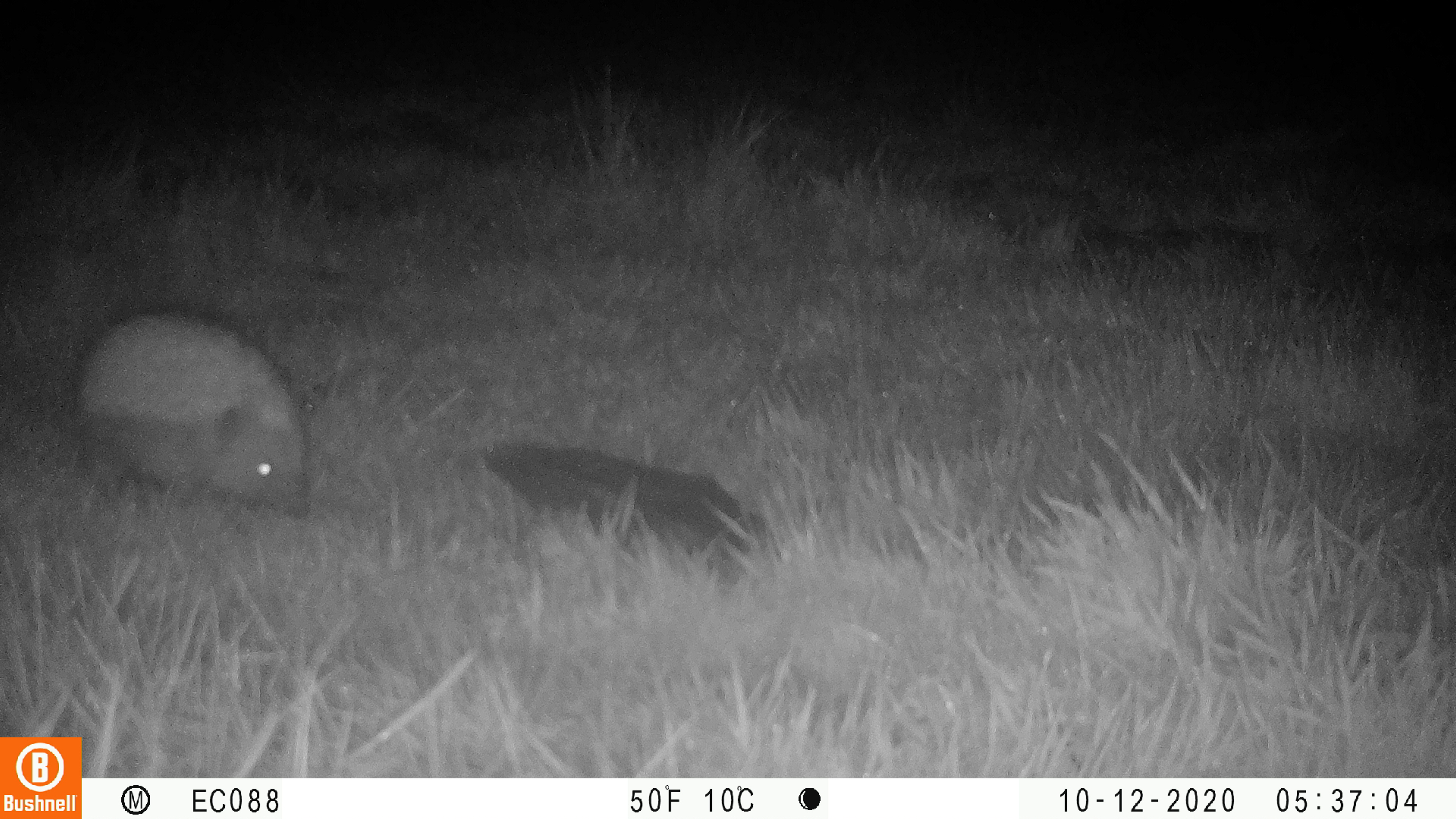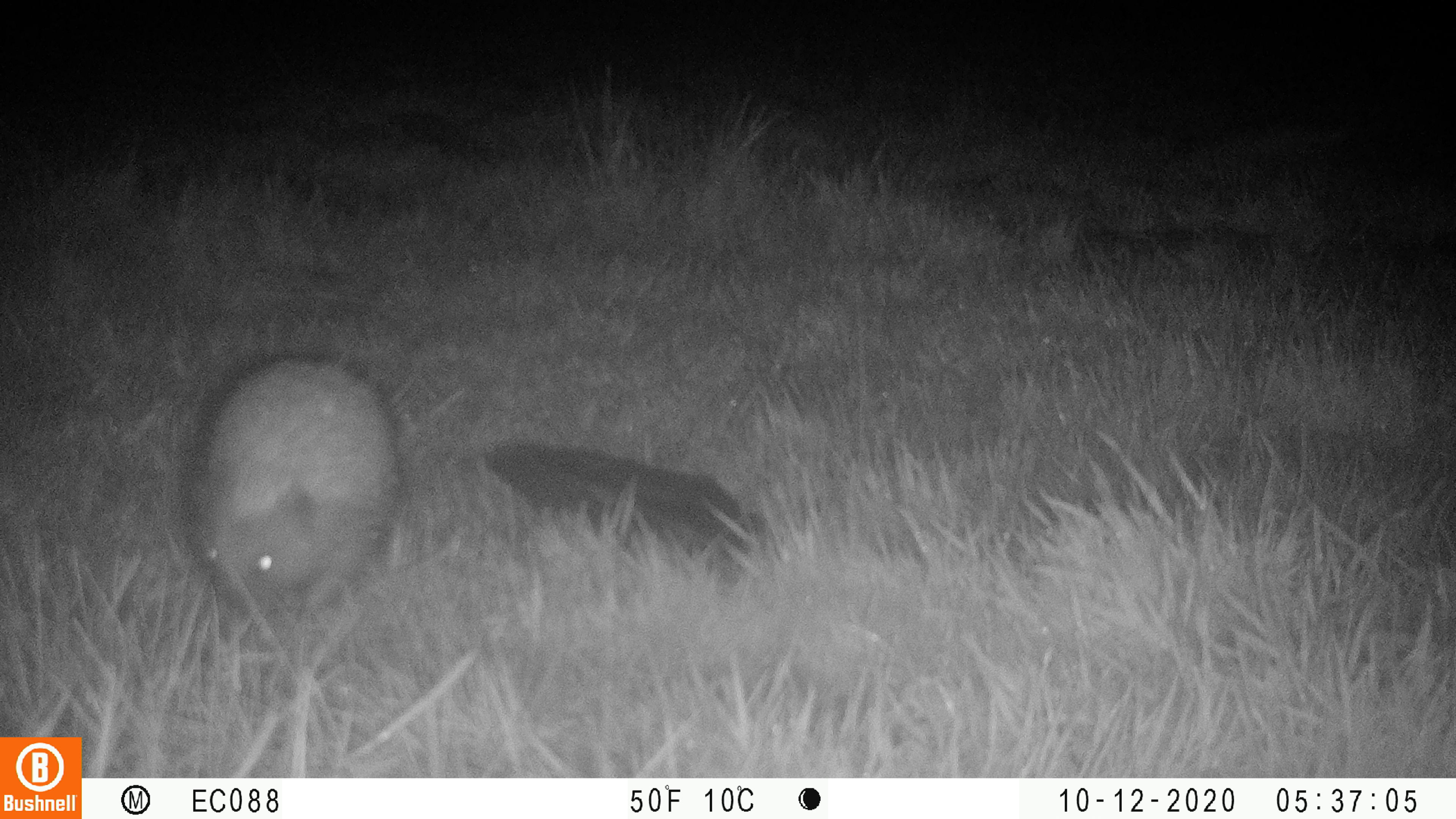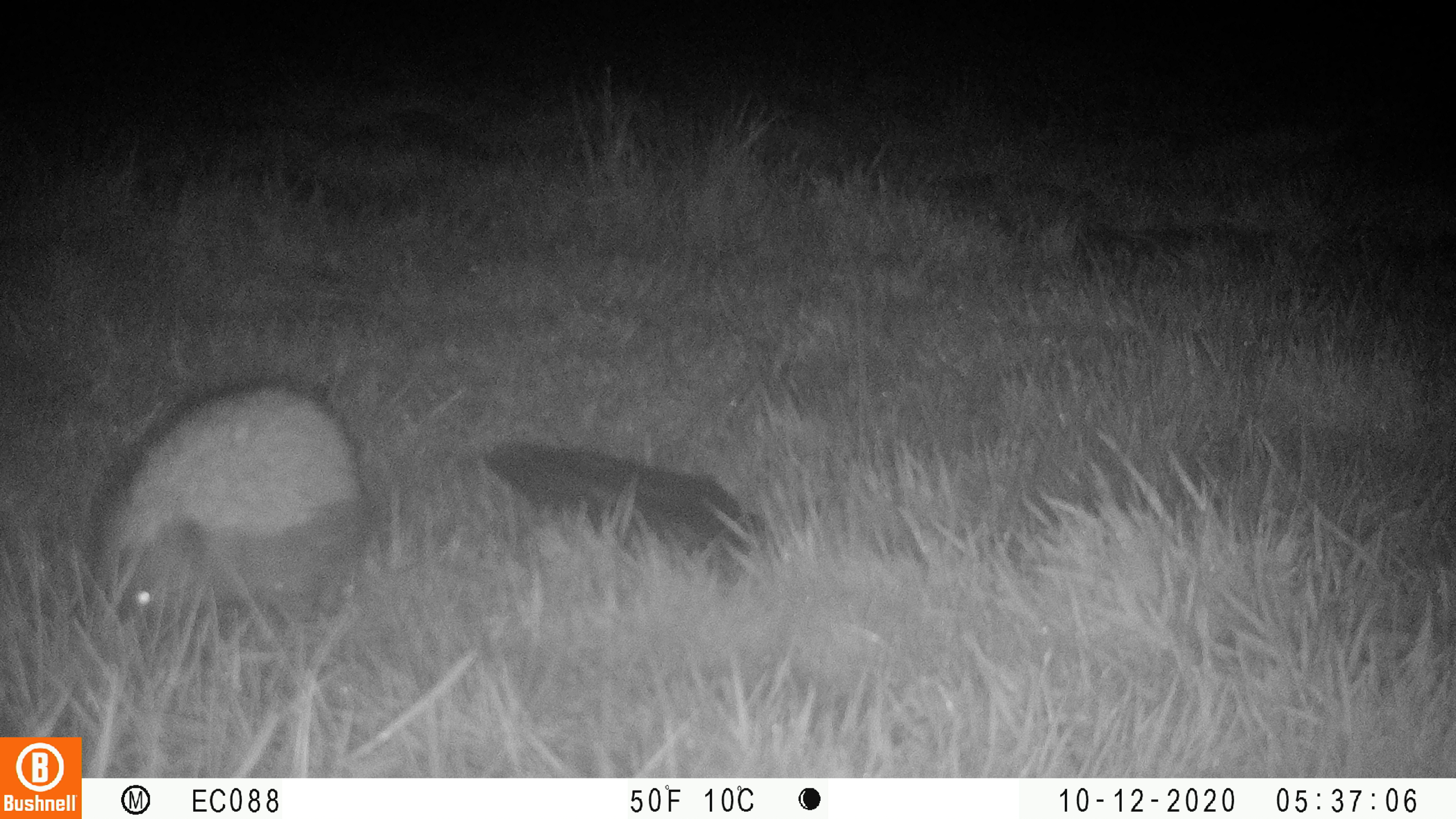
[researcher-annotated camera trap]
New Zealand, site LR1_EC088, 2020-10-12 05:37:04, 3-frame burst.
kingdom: Animalia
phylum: Chordata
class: Mammalia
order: Eulipotyphla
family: Erinaceidae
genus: Erinaceus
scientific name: Erinaceus europaeus europaeus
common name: european hedgehog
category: hedgehog